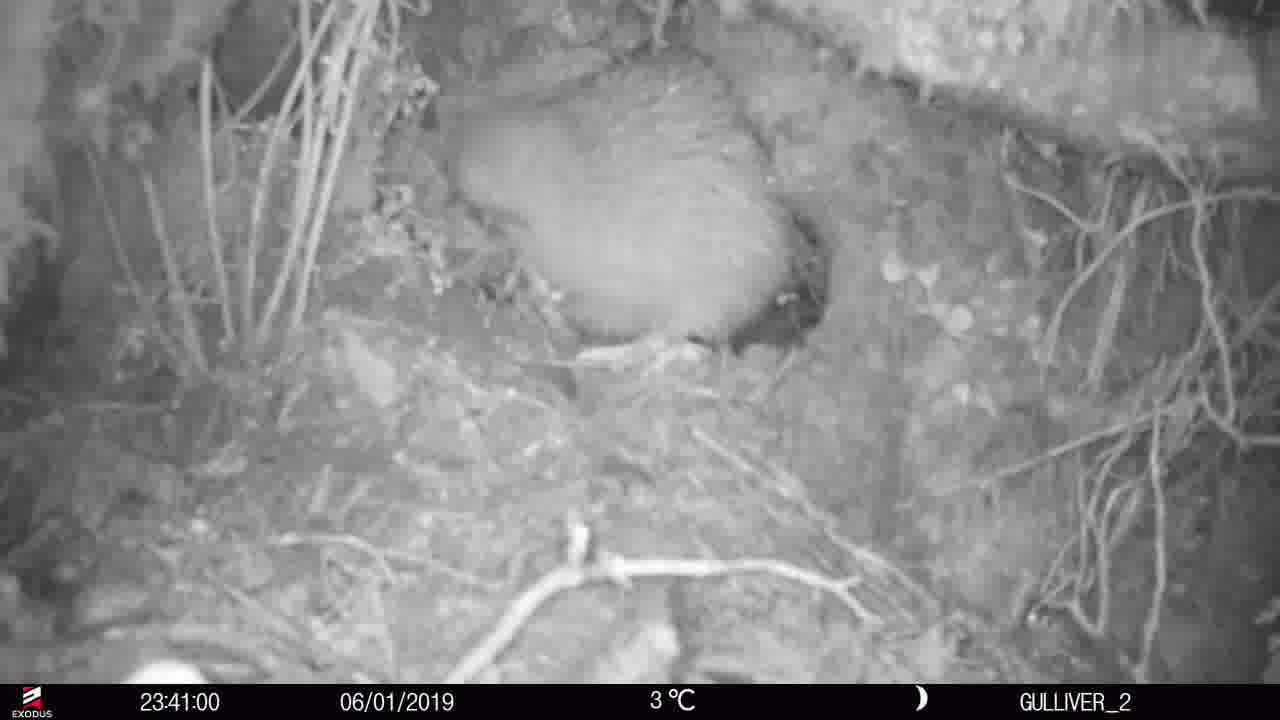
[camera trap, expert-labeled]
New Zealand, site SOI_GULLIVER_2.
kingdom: Animalia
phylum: Chordata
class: Aves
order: Apterygiformes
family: Apterygidae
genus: Apteryx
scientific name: Apteryx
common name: kiwi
Kiwi (Apteryx).